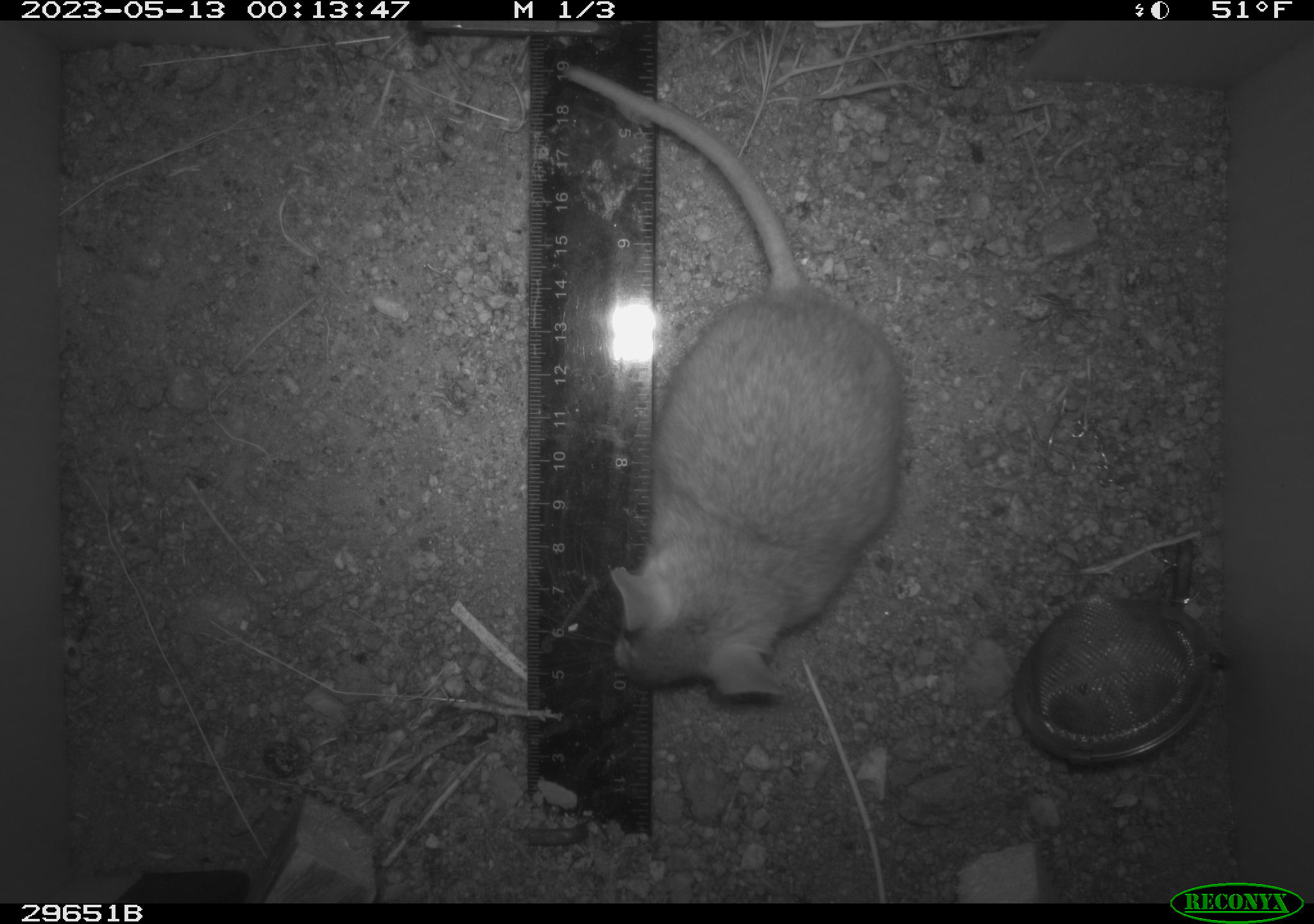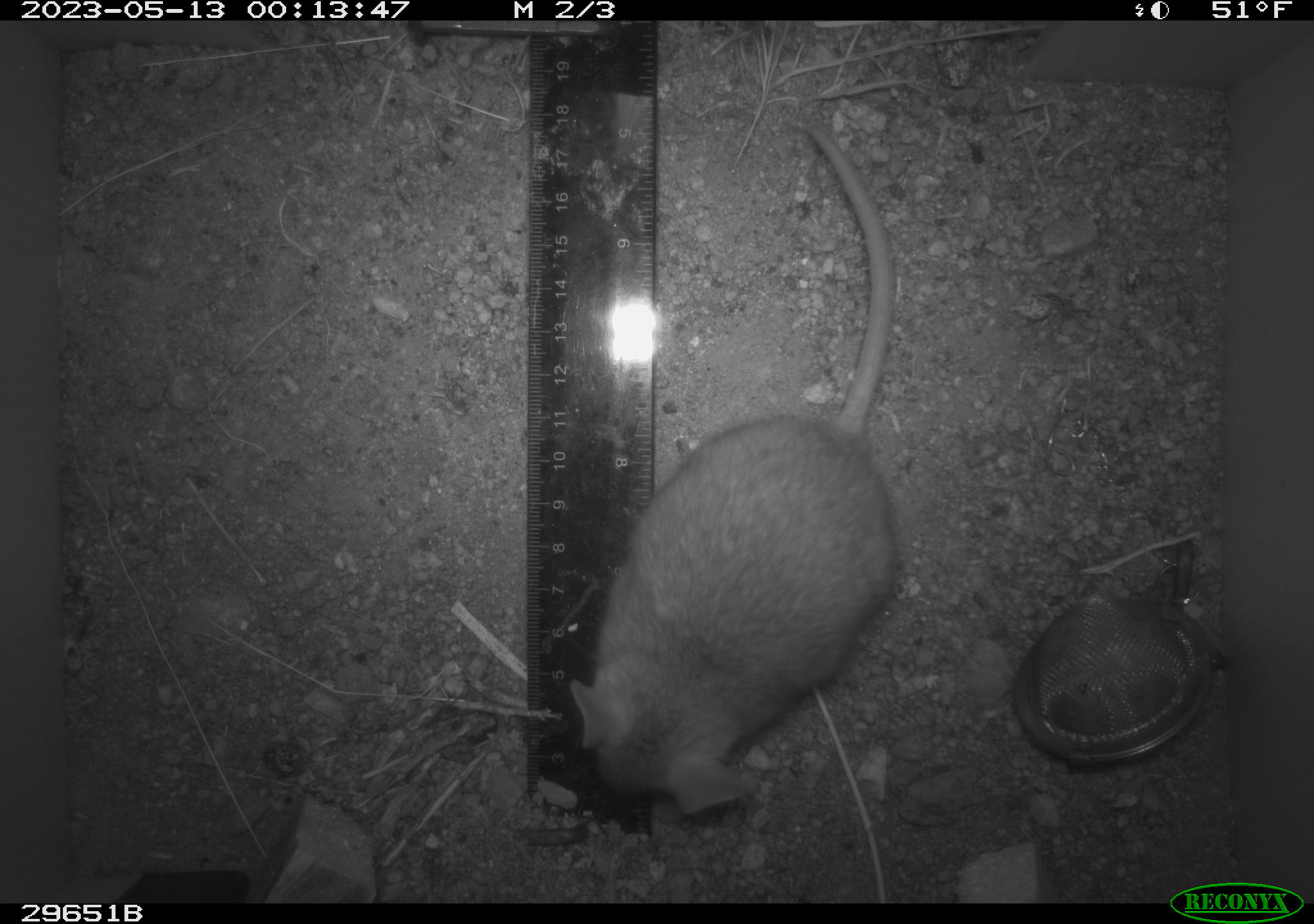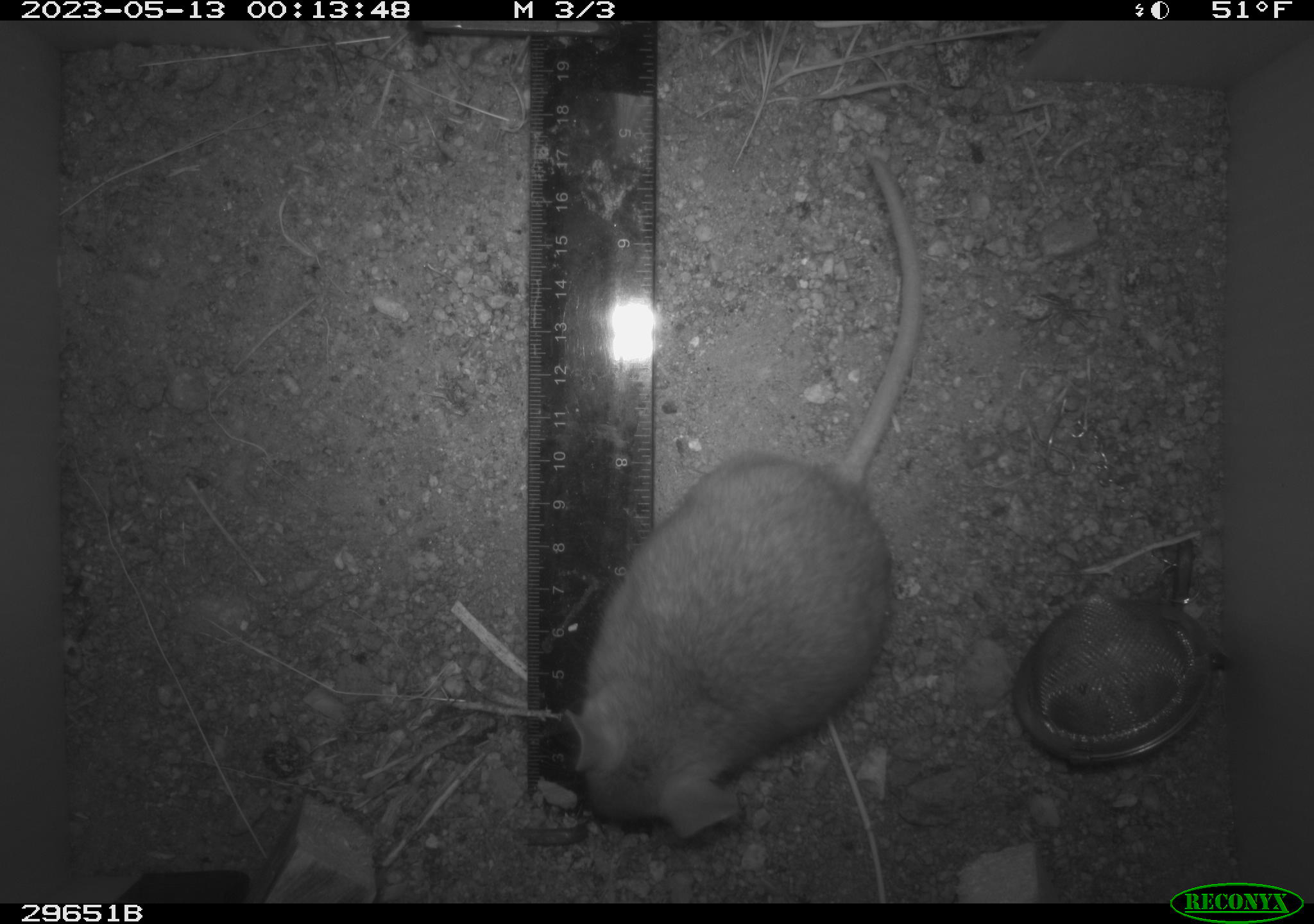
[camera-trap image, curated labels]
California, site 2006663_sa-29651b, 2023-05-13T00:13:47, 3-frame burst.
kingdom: Animalia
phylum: Chordata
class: Mammalia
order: Rodentia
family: Cricetidae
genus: Neotoma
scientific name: Neotoma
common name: pack rat or woodrat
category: neotoma species